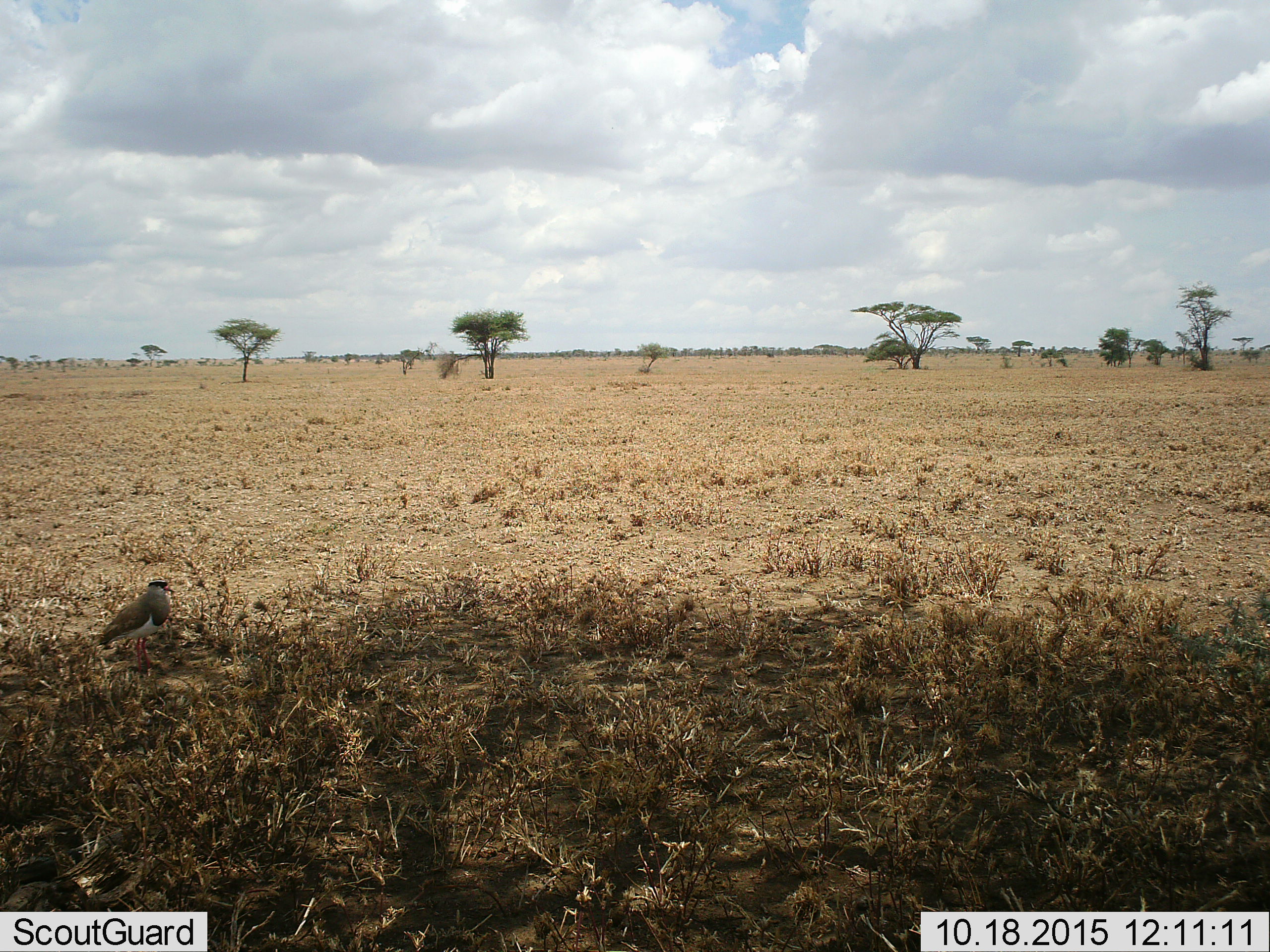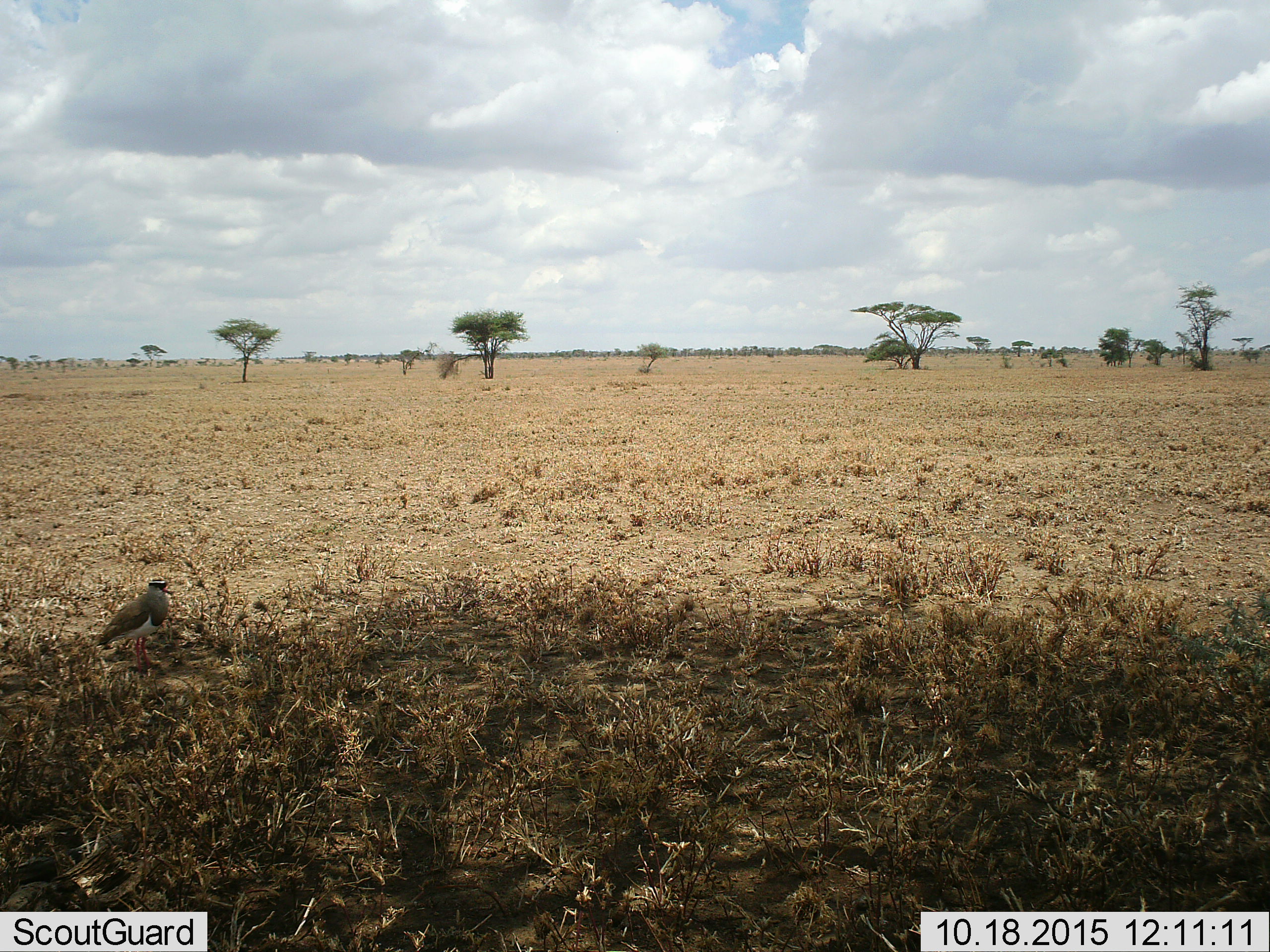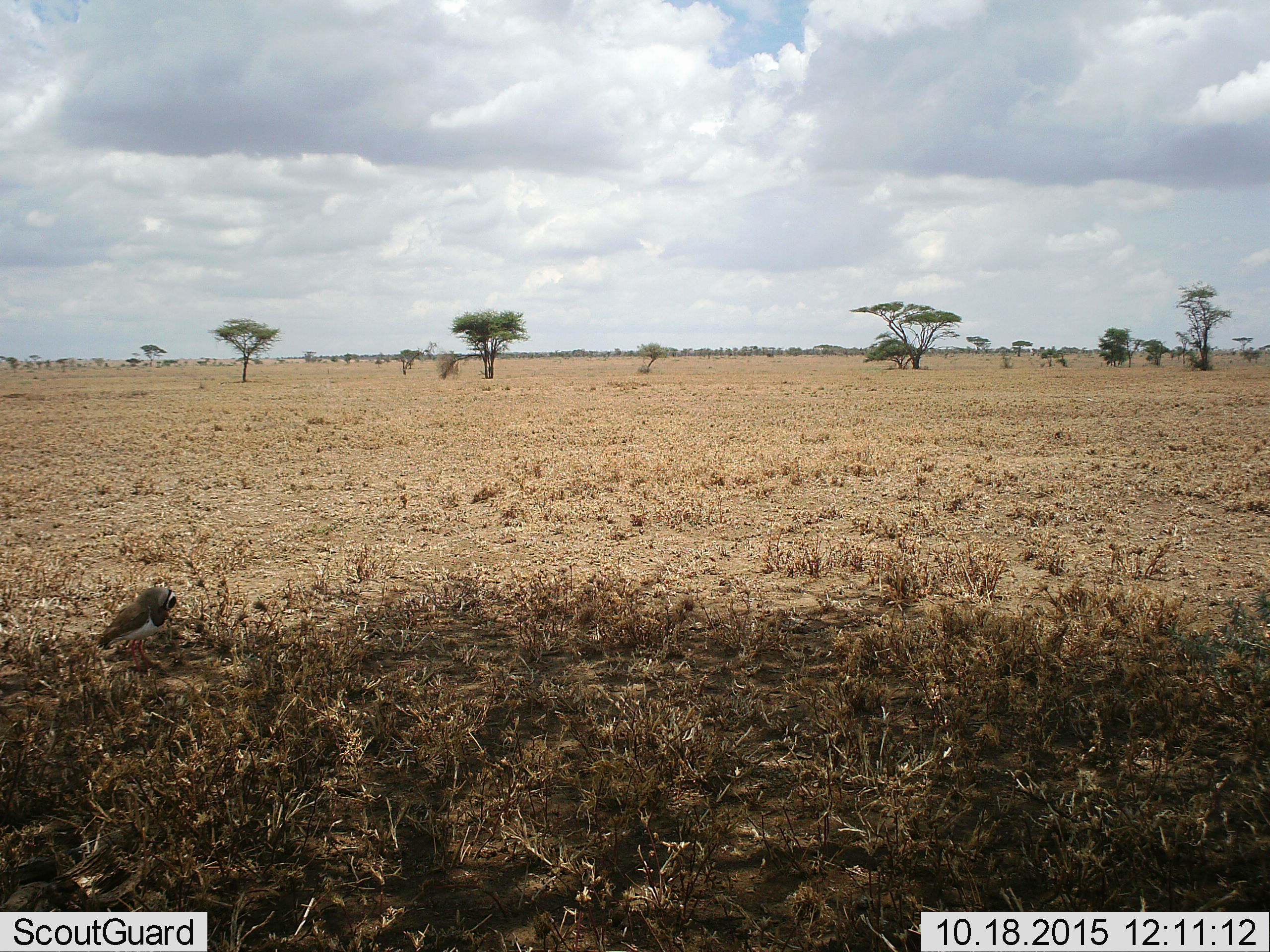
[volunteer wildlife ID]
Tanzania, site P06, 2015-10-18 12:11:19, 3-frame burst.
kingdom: Animalia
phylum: Chordata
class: Aves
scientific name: Aves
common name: bird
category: otherbird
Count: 1.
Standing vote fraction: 100%.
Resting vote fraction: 0%.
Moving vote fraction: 0%.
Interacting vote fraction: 0%.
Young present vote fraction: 0%.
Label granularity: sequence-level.